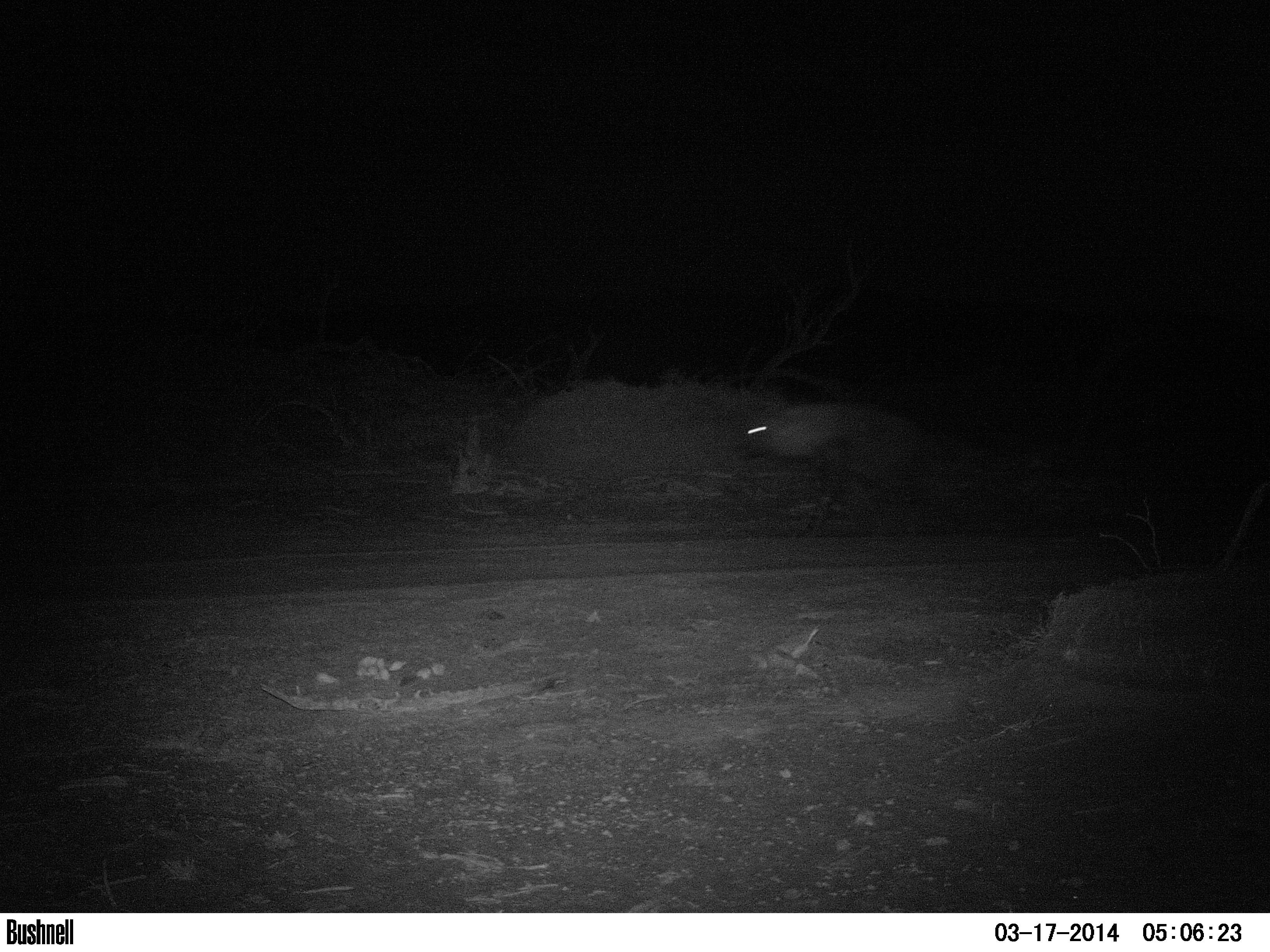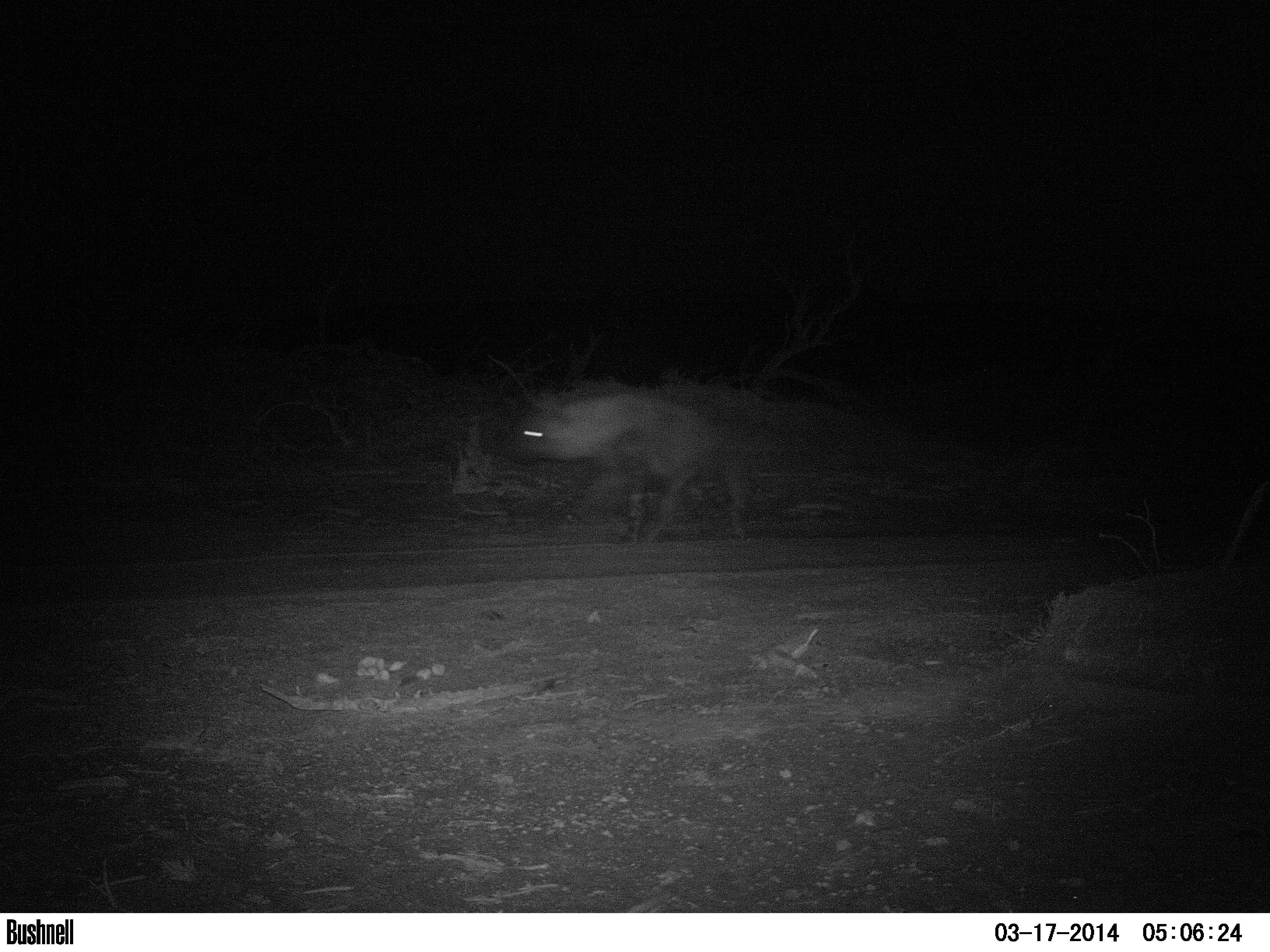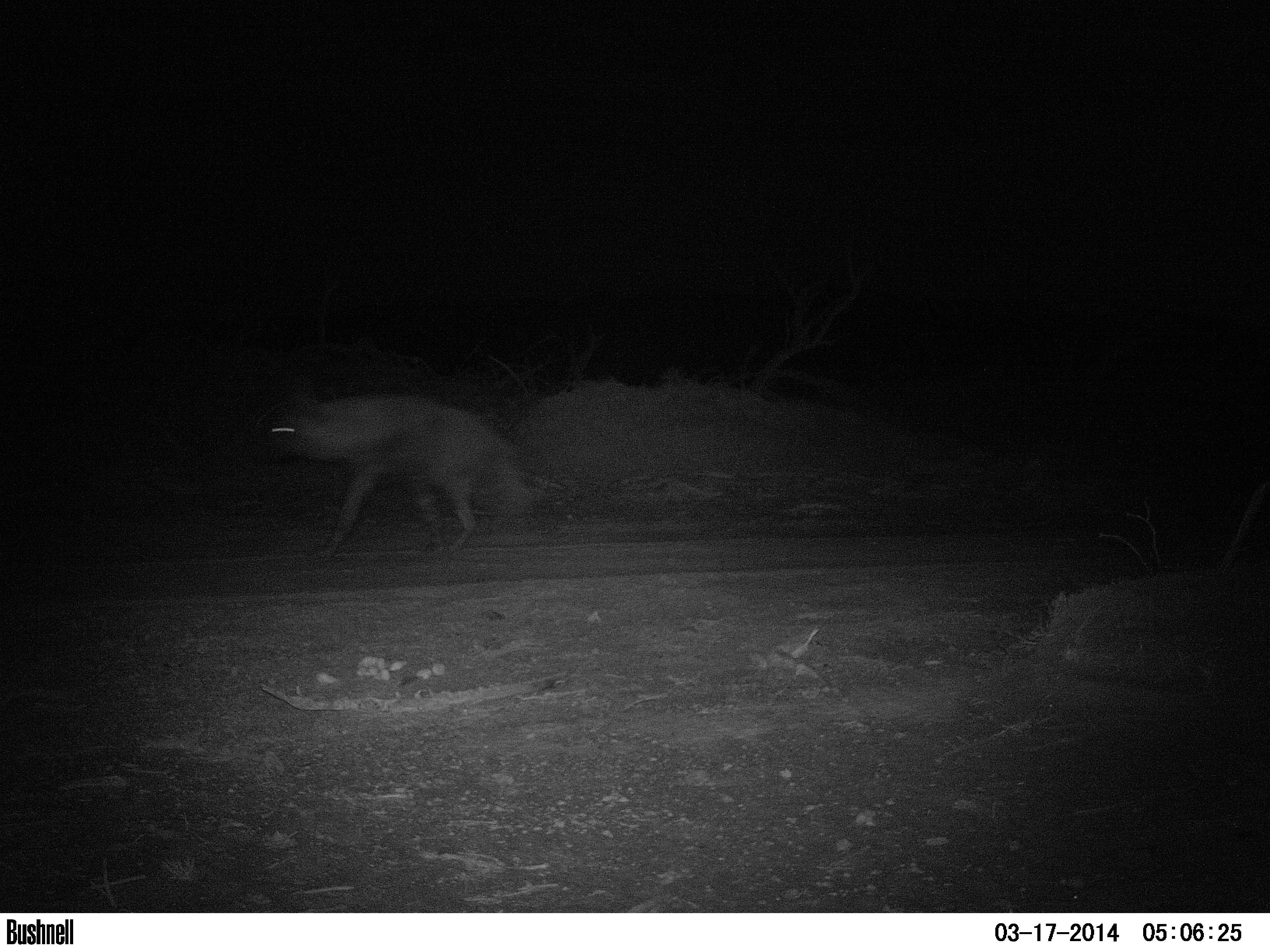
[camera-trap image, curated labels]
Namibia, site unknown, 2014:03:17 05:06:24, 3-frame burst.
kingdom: Animalia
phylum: Chordata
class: Mammalia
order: Carnivora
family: Hyaenidae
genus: Parahyaena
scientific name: Parahyaena brunnea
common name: brown hyena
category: hyaena brunnea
Hyaena brunnea (brown hyena) (Parahyaena brunnea).